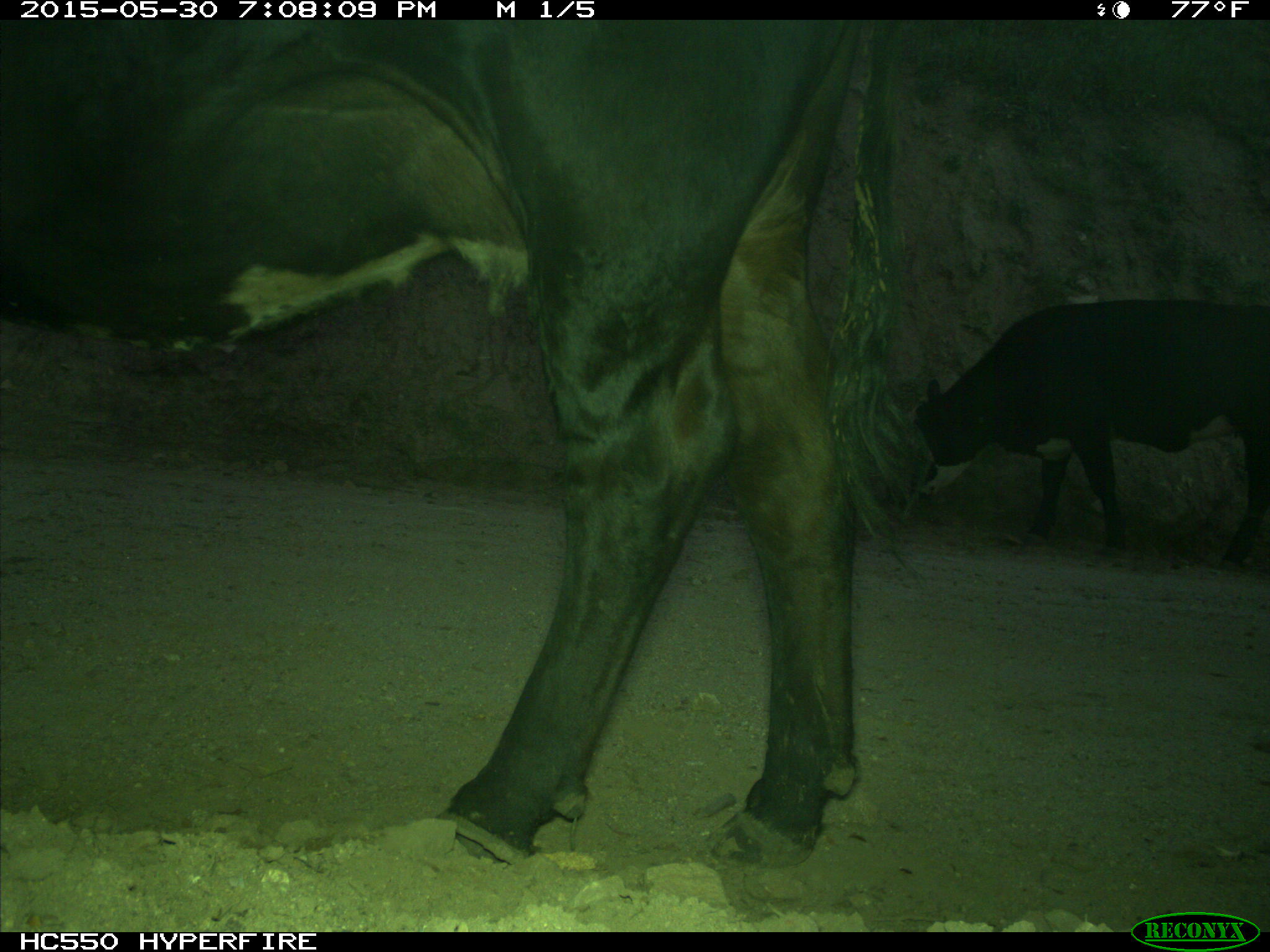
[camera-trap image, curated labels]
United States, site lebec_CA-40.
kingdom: Animalia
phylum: Chordata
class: Mammalia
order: Artiodactyla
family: Bovidae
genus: Bos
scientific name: Bos taurus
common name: domestic cow